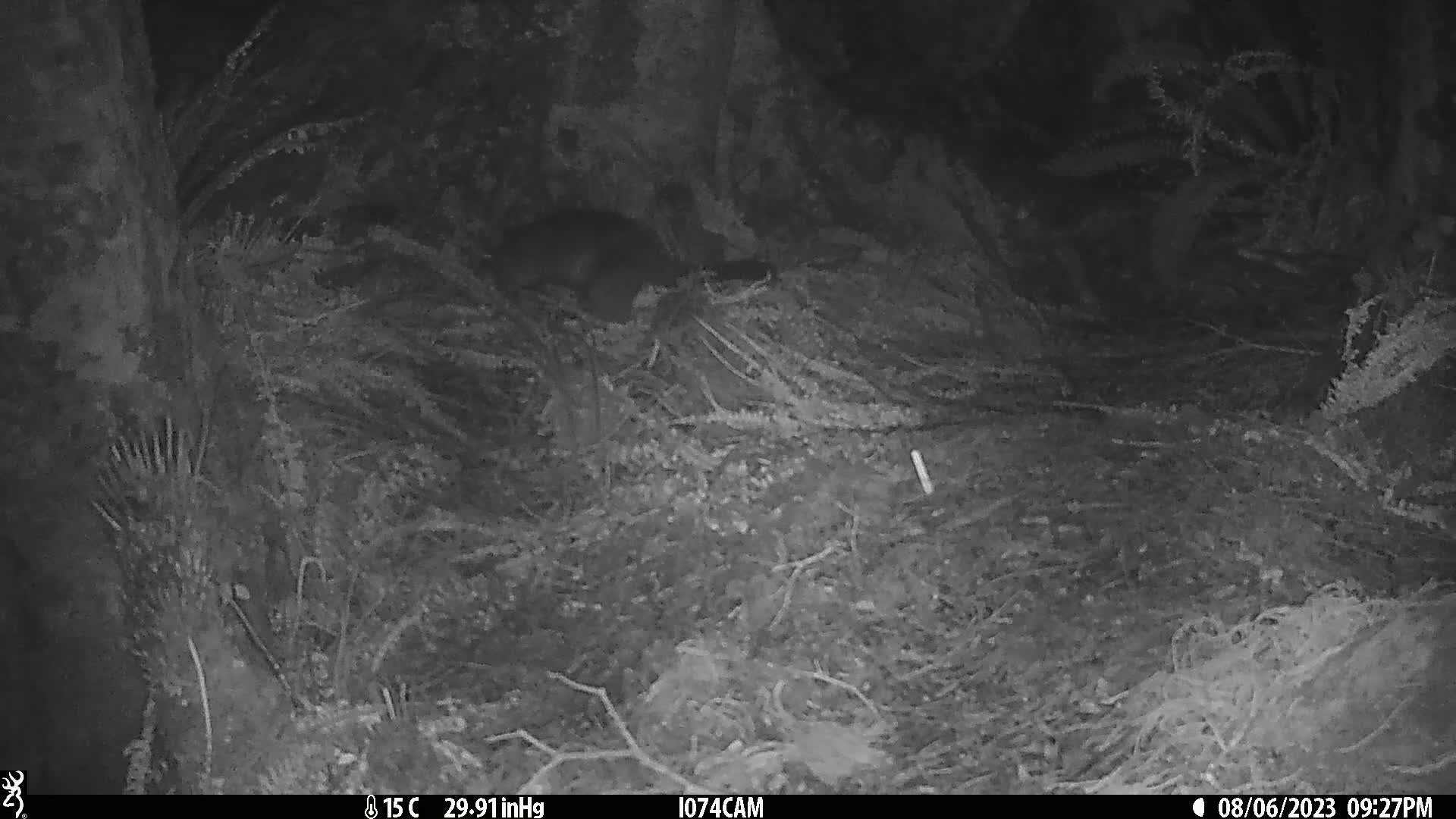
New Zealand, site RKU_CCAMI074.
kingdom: Animalia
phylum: Chordata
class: Mammalia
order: Diprotodontia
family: Phalangeridae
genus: Trichosurus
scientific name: Trichosurus vulpecula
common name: common brushtail possum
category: possum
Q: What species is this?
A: Possum (common brushtail possum) (Trichosurus vulpecula).